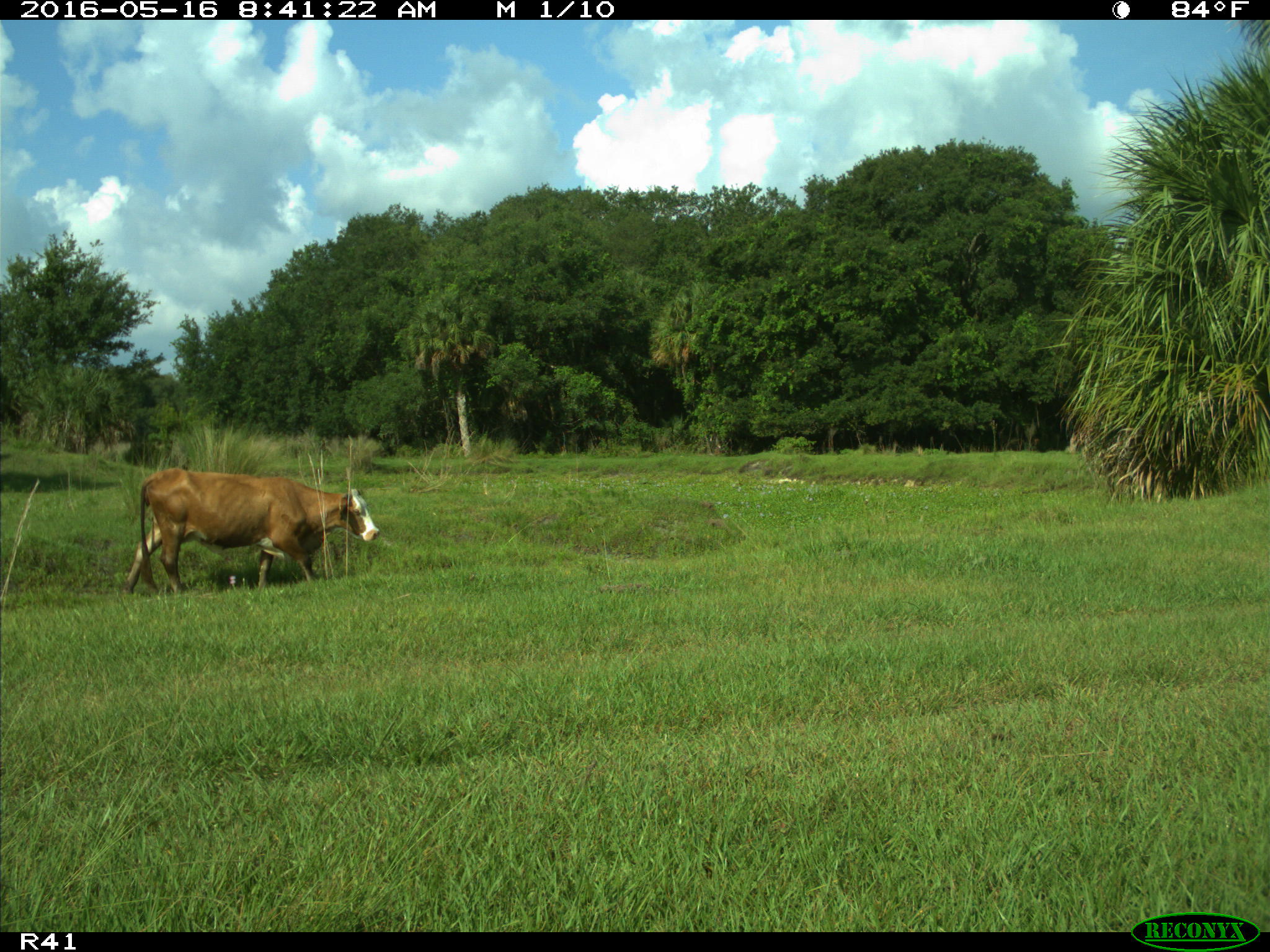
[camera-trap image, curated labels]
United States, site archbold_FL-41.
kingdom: Animalia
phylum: Chordata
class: Mammalia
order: Artiodactyla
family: Bovidae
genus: Bos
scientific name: Bos taurus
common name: domestic cow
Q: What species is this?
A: Bos taurus (domestic cow).